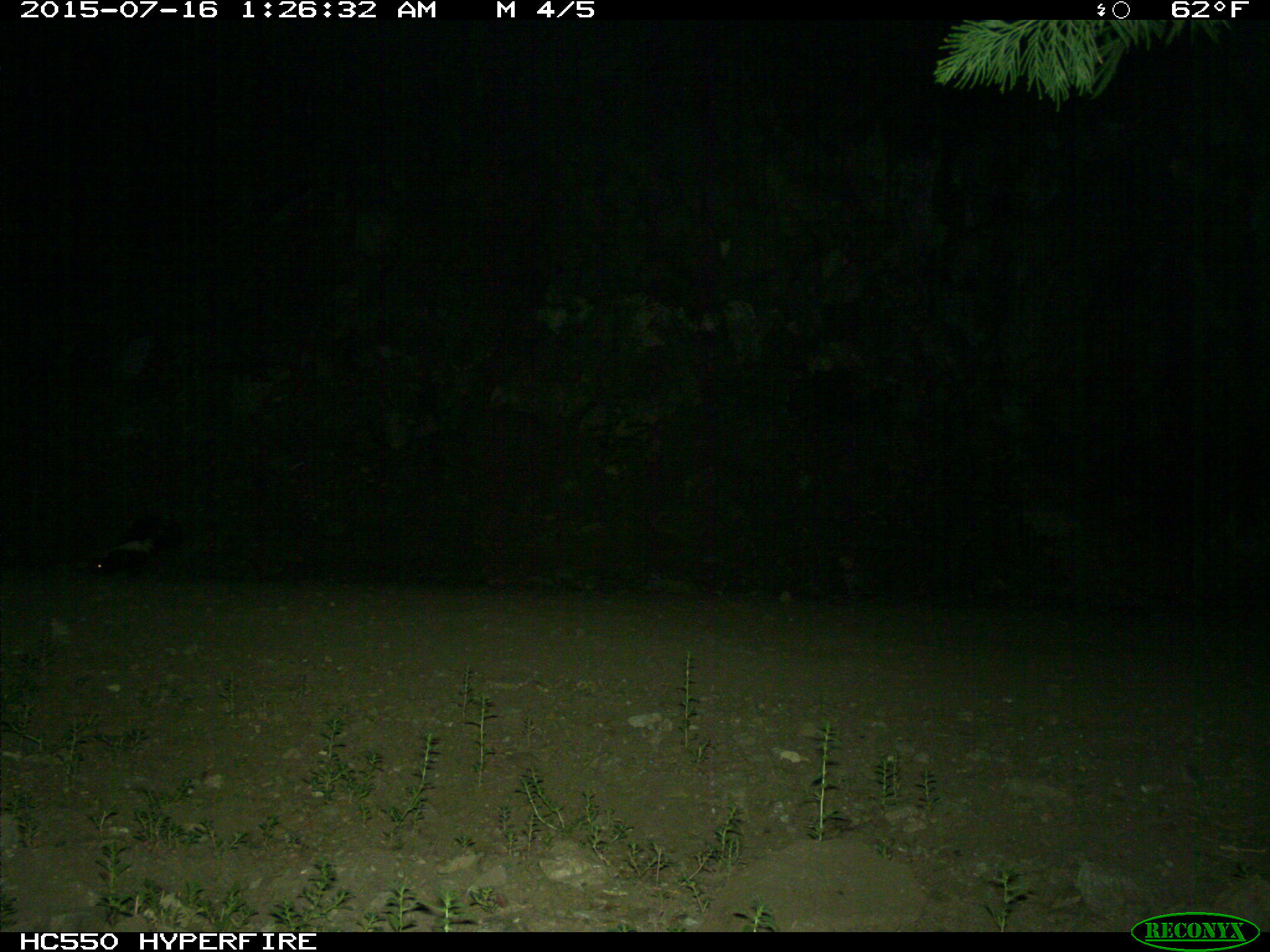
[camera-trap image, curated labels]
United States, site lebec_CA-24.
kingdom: Animalia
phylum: Chordata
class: Mammalia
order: Carnivora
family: Mephitidae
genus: Mephitis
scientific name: Mephitis mephitis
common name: striped skunk